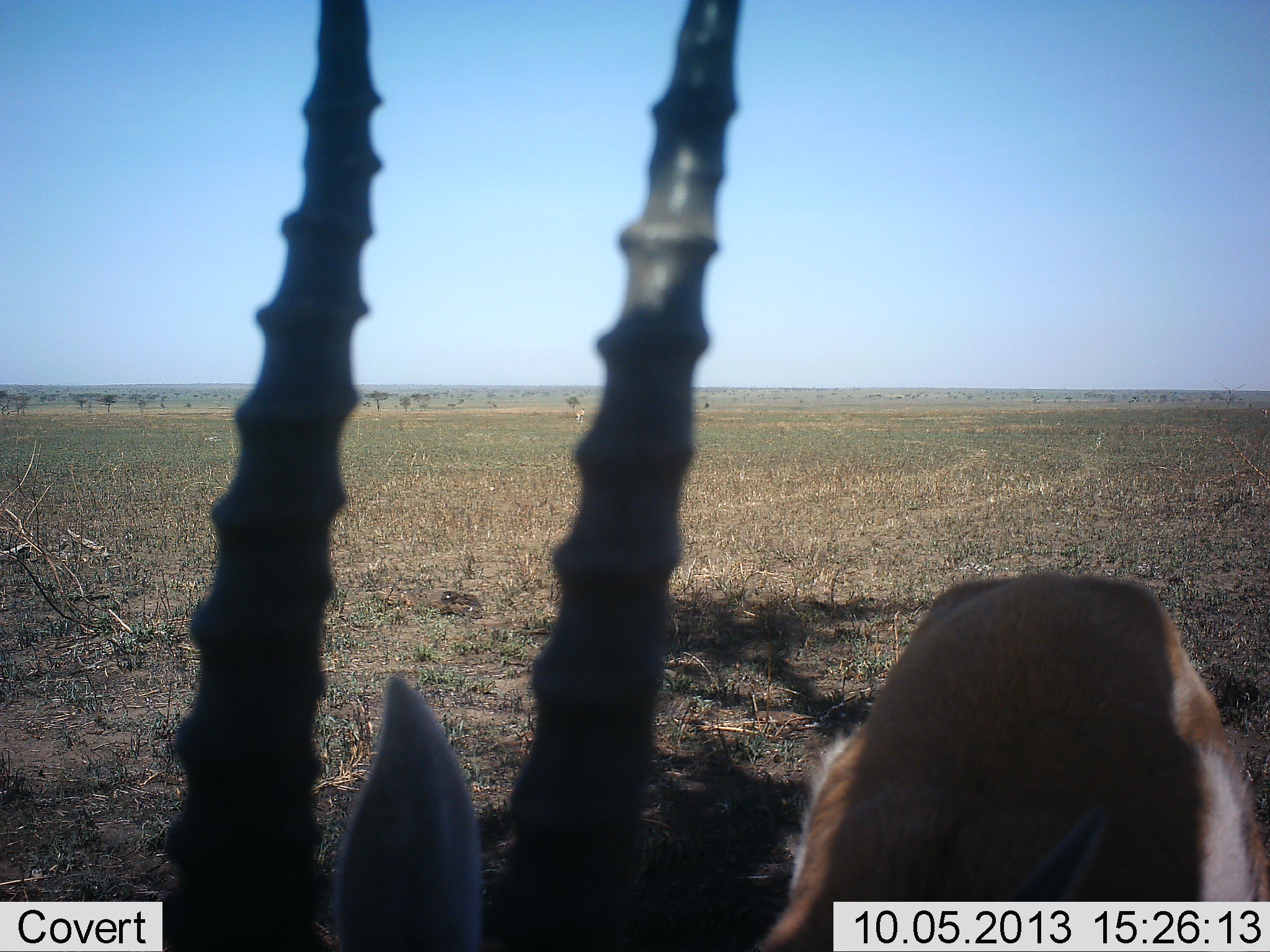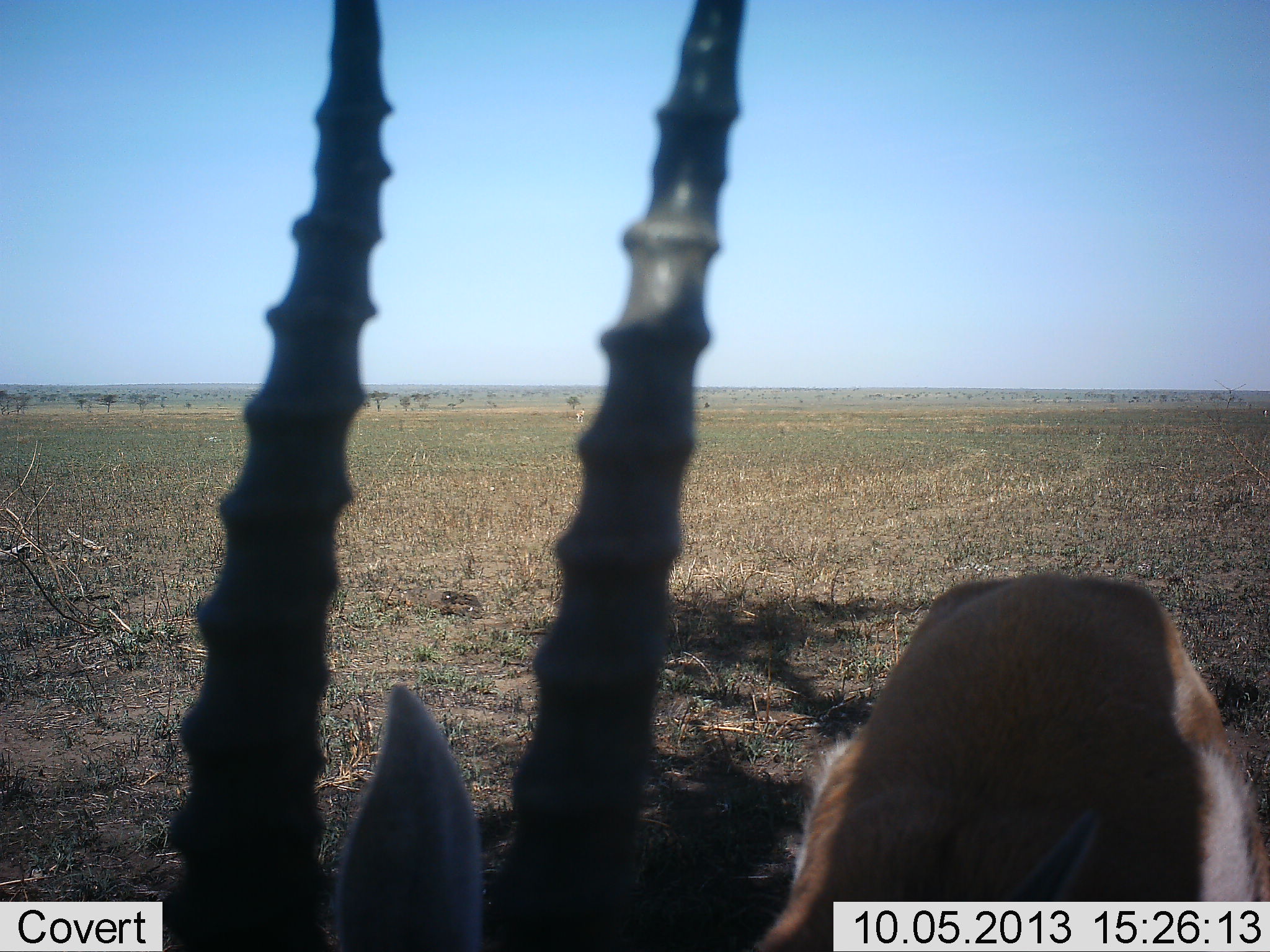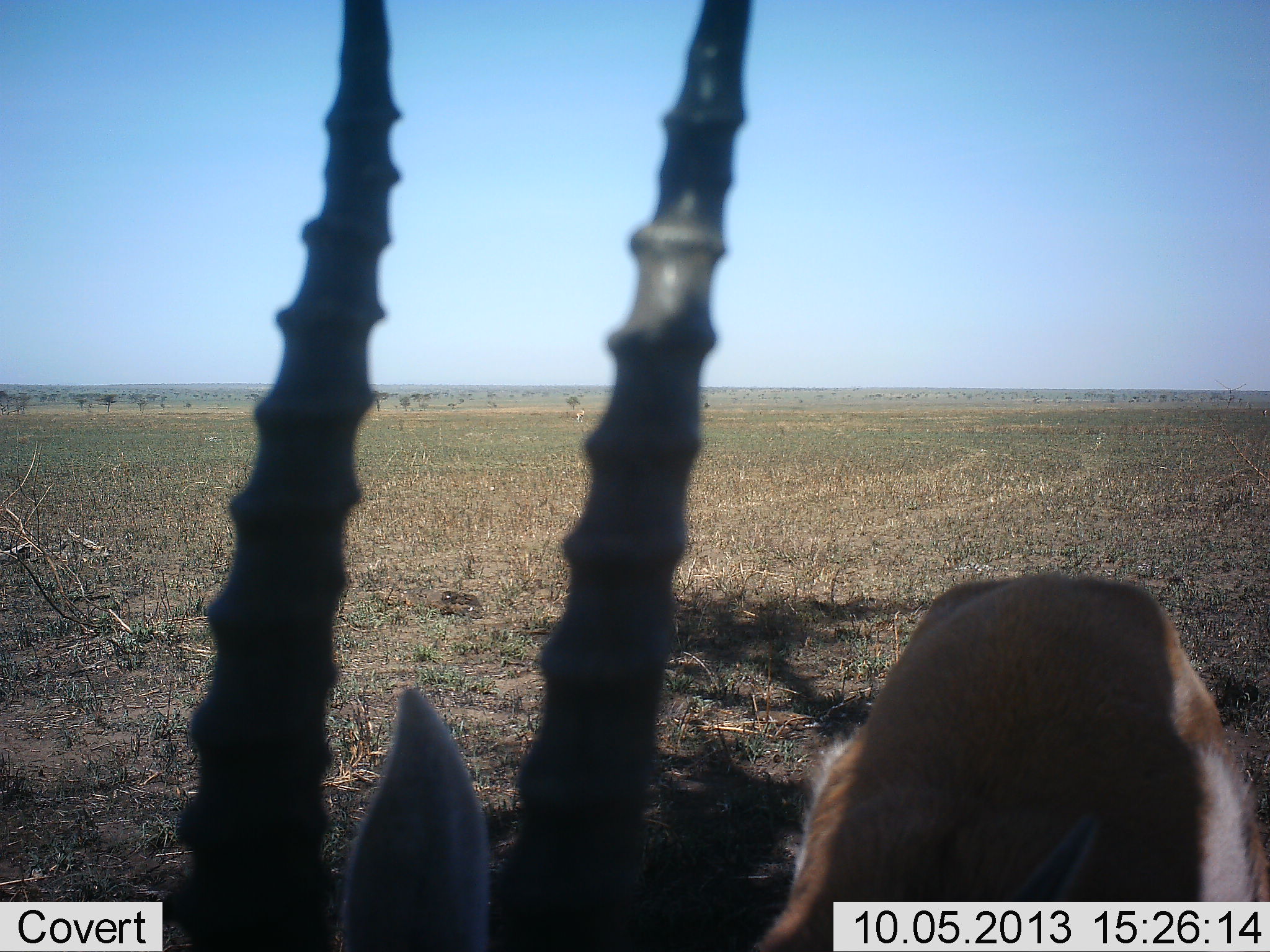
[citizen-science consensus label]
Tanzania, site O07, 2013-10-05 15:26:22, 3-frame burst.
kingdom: Animalia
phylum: Chordata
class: Mammalia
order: Artiodactyla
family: Bovidae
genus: Eudorcas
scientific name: Eudorcas thomsonii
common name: thomson's gazelle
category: gazellethomsons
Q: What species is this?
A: Gazellethomsons (thomson's gazelle) (Eudorcas thomsonii).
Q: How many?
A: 1.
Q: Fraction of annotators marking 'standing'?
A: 95%.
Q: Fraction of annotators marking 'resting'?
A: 0%.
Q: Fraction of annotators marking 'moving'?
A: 0%.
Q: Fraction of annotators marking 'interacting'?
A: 11%.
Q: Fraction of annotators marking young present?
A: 0%.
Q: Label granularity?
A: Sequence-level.